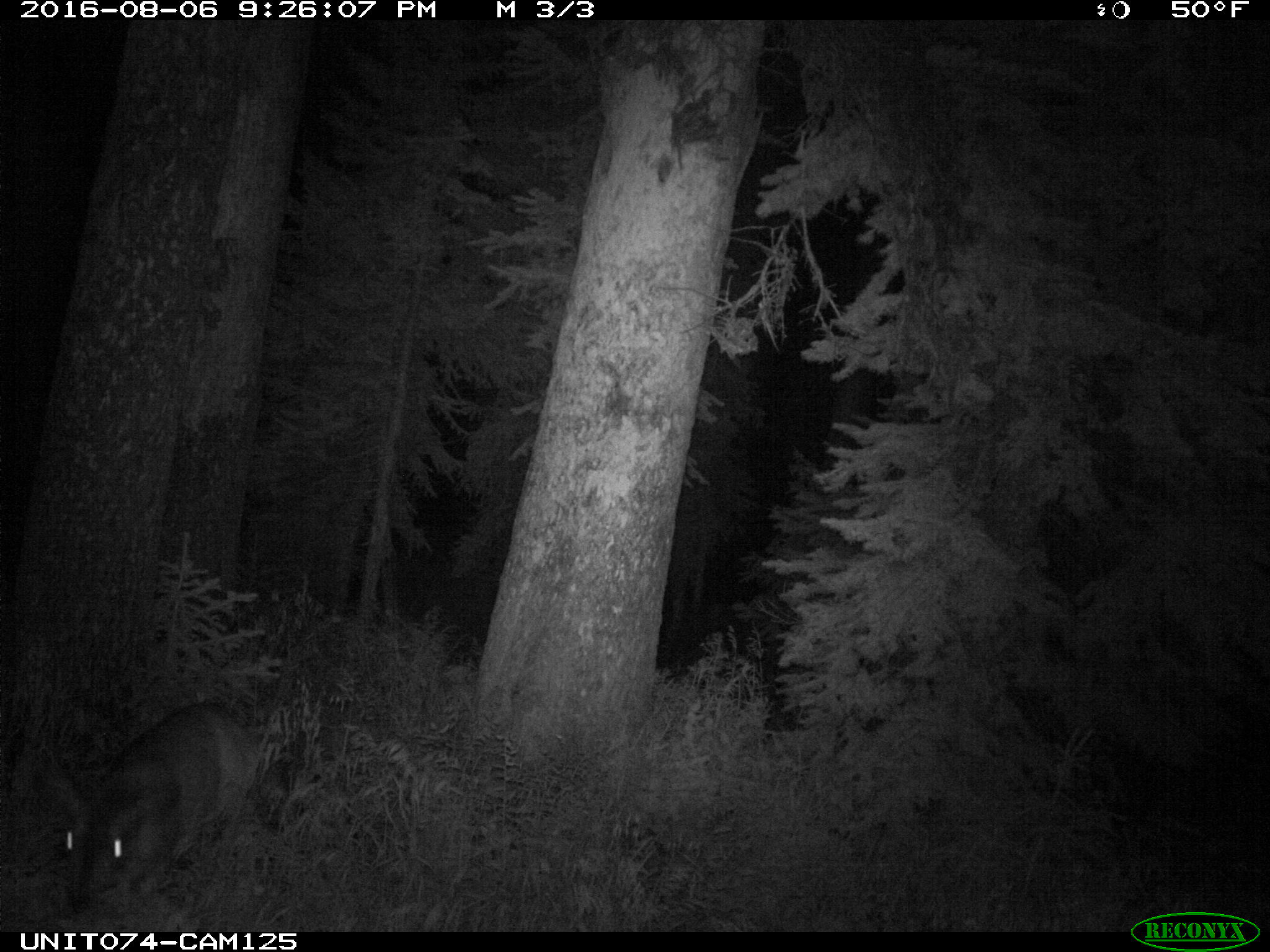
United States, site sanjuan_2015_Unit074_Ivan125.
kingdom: Animalia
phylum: Chordata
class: Mammalia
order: Artiodactyla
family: Cervidae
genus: Odocoileus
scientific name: Odocoileus hemionus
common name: mule deer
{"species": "Odocoileus hemionus (mule deer)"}